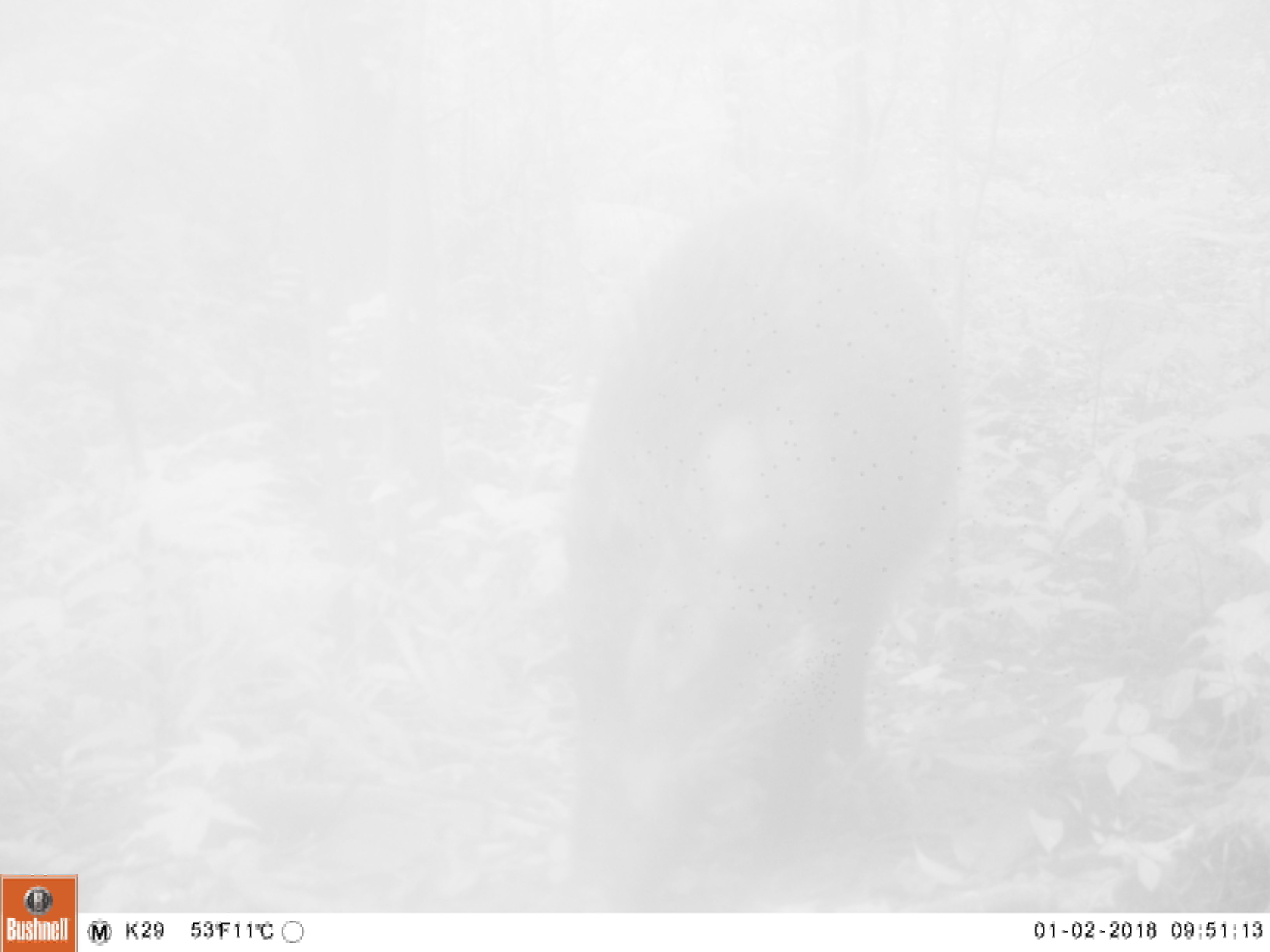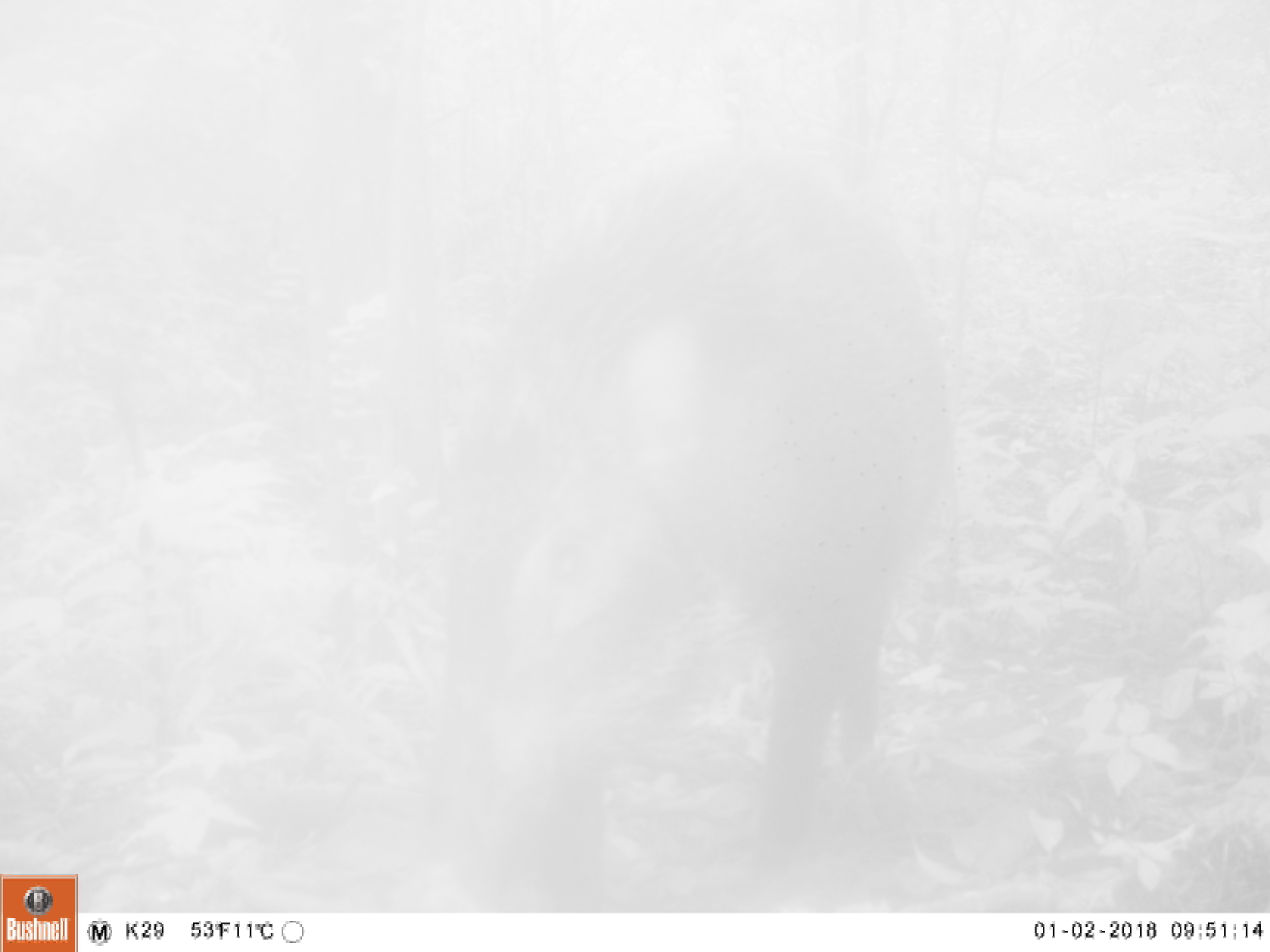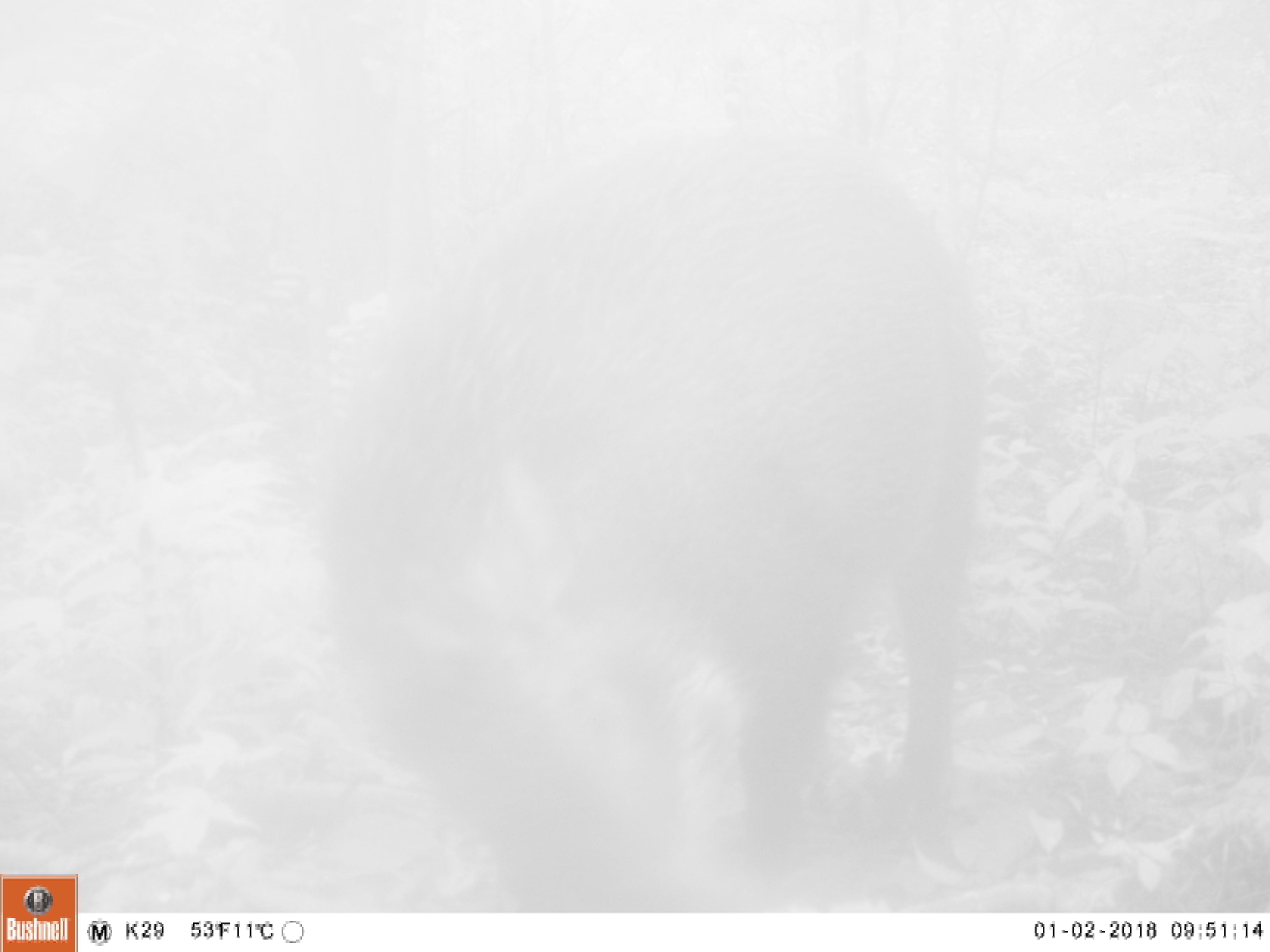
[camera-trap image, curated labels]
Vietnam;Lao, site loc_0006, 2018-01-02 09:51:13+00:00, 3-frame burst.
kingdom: Animalia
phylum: Chordata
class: Mammalia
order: Artiodactyla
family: Suidae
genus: Sus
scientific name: Sus scrofa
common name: eurasian wild pig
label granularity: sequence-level